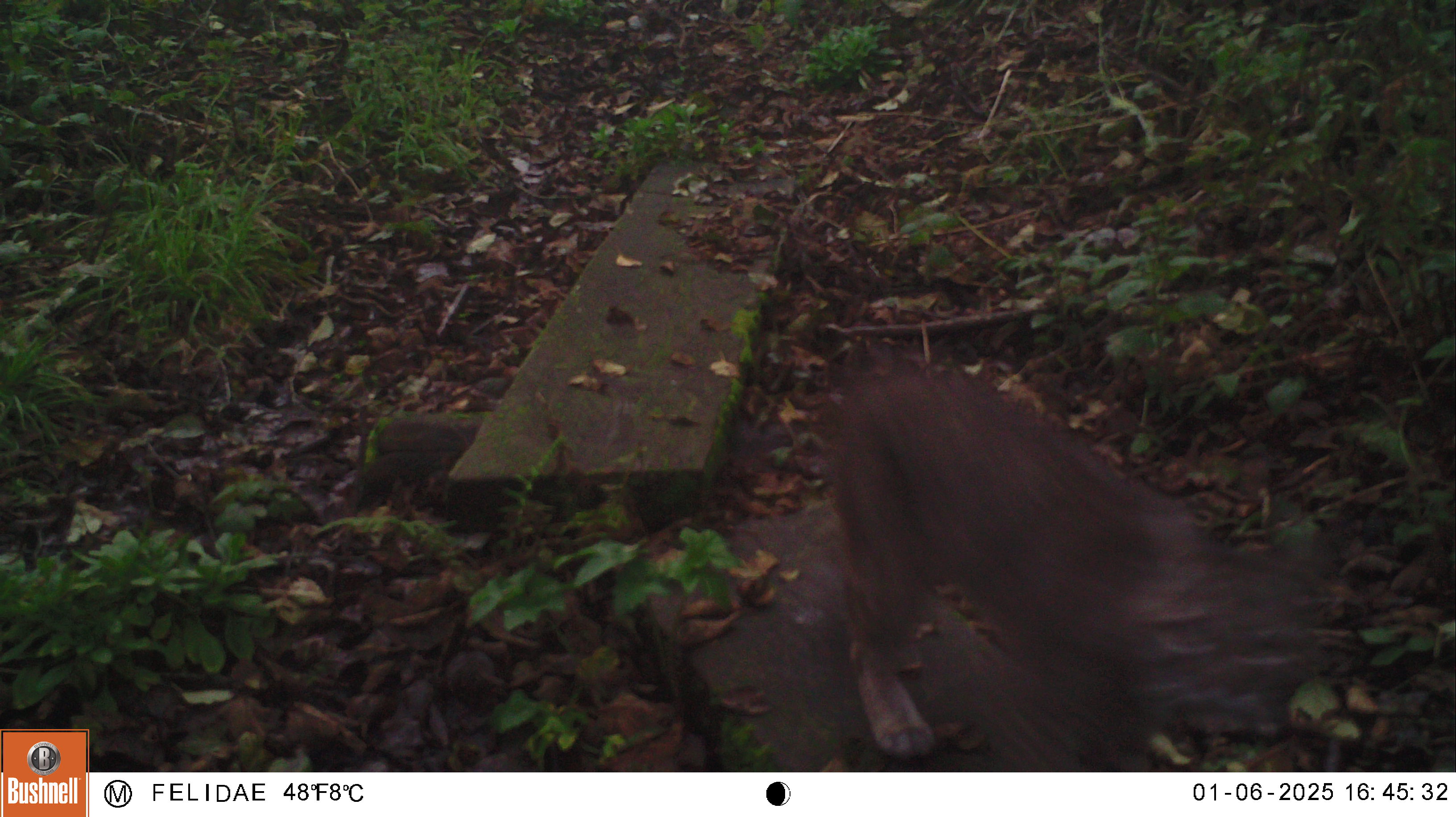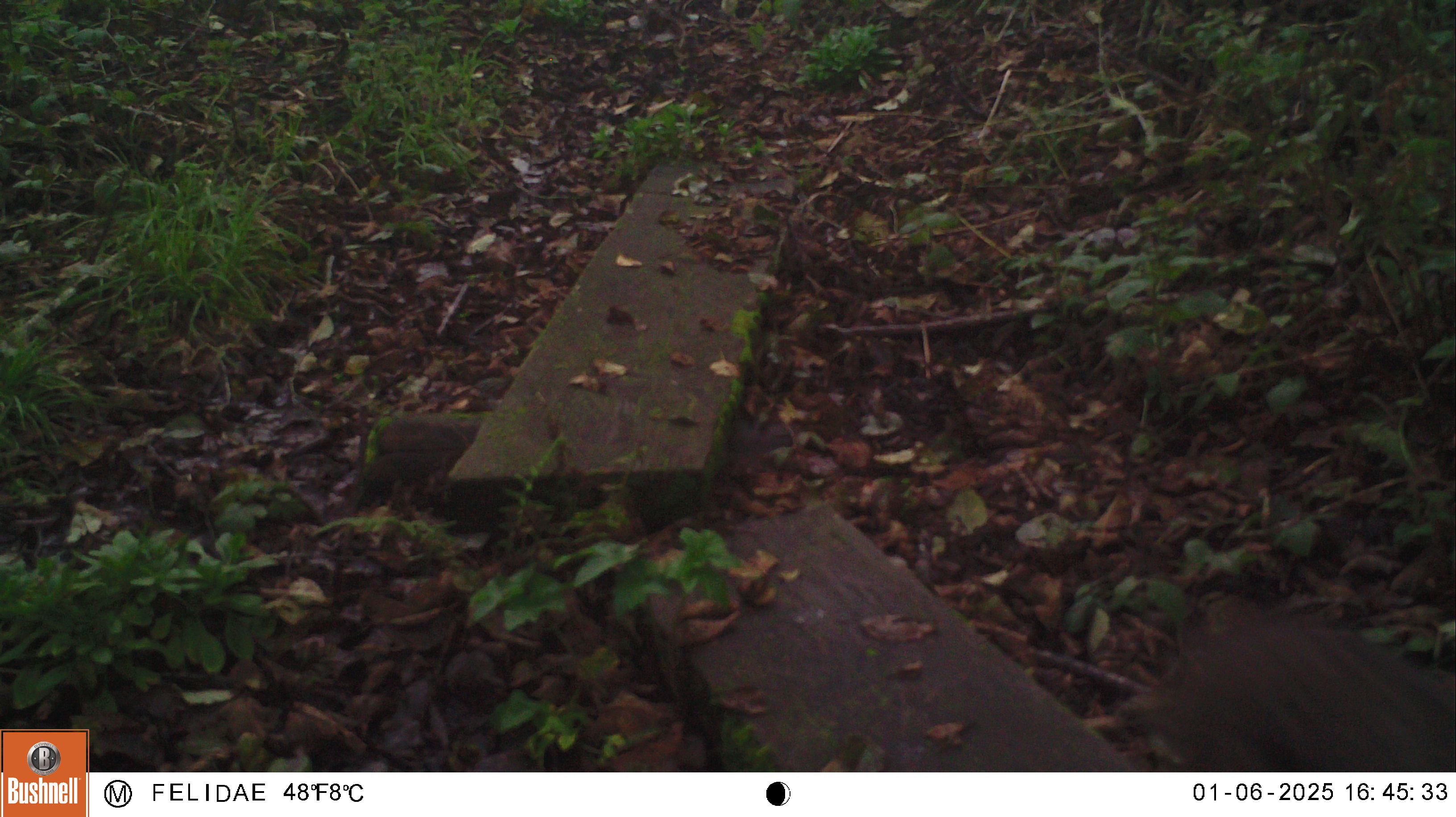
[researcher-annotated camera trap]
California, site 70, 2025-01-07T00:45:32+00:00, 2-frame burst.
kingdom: Animalia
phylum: Chordata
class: Mammalia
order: Carnivora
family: Felidae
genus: Lynx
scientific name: Lynx rufus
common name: bobcat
Bobcat (Lynx rufus).